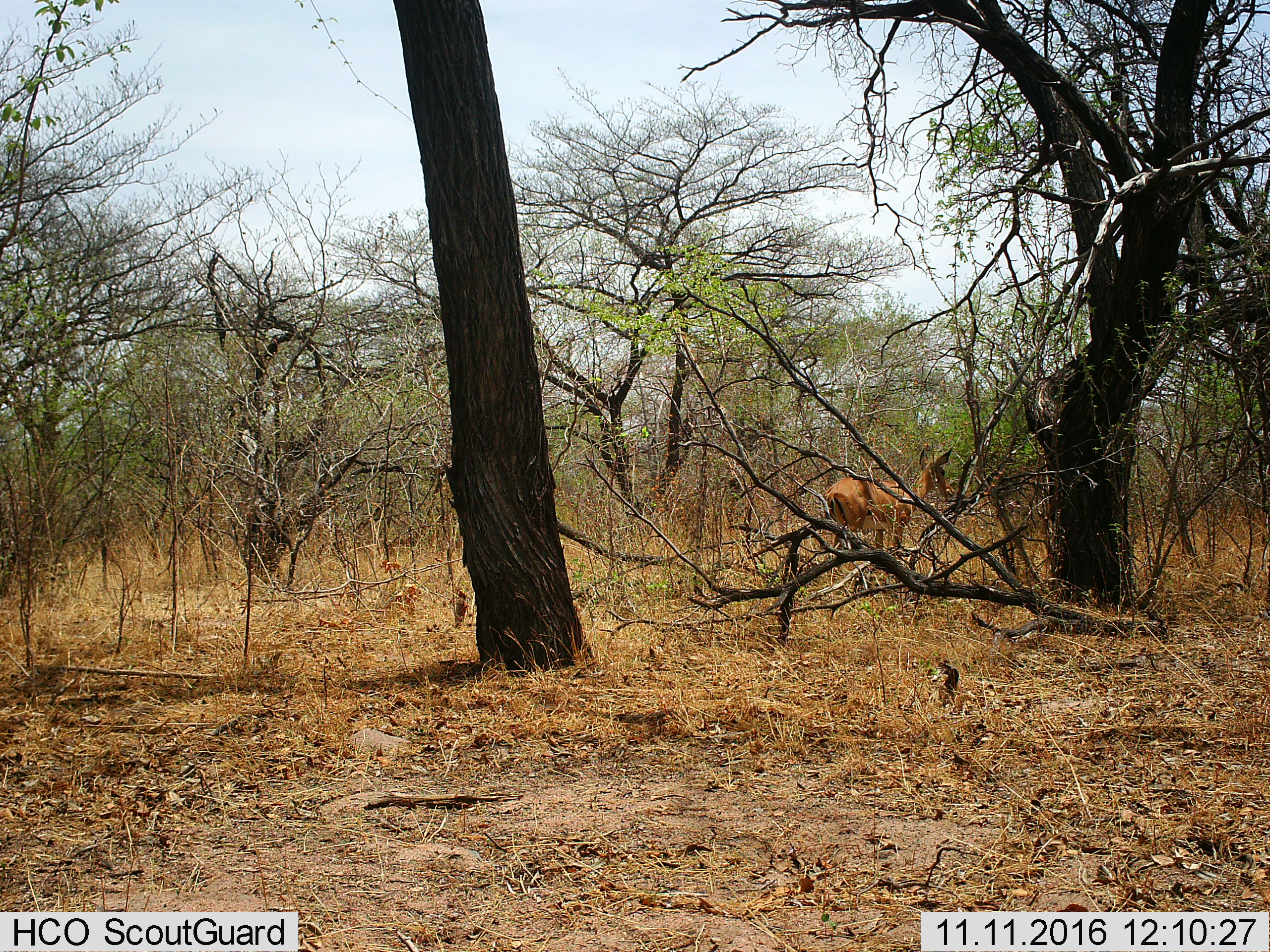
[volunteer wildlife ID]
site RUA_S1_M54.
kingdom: Animalia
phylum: Chordata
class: Mammalia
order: Artiodactyla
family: Bovidae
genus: Aepyceros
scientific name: Aepyceros melampus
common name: impala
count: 1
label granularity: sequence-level